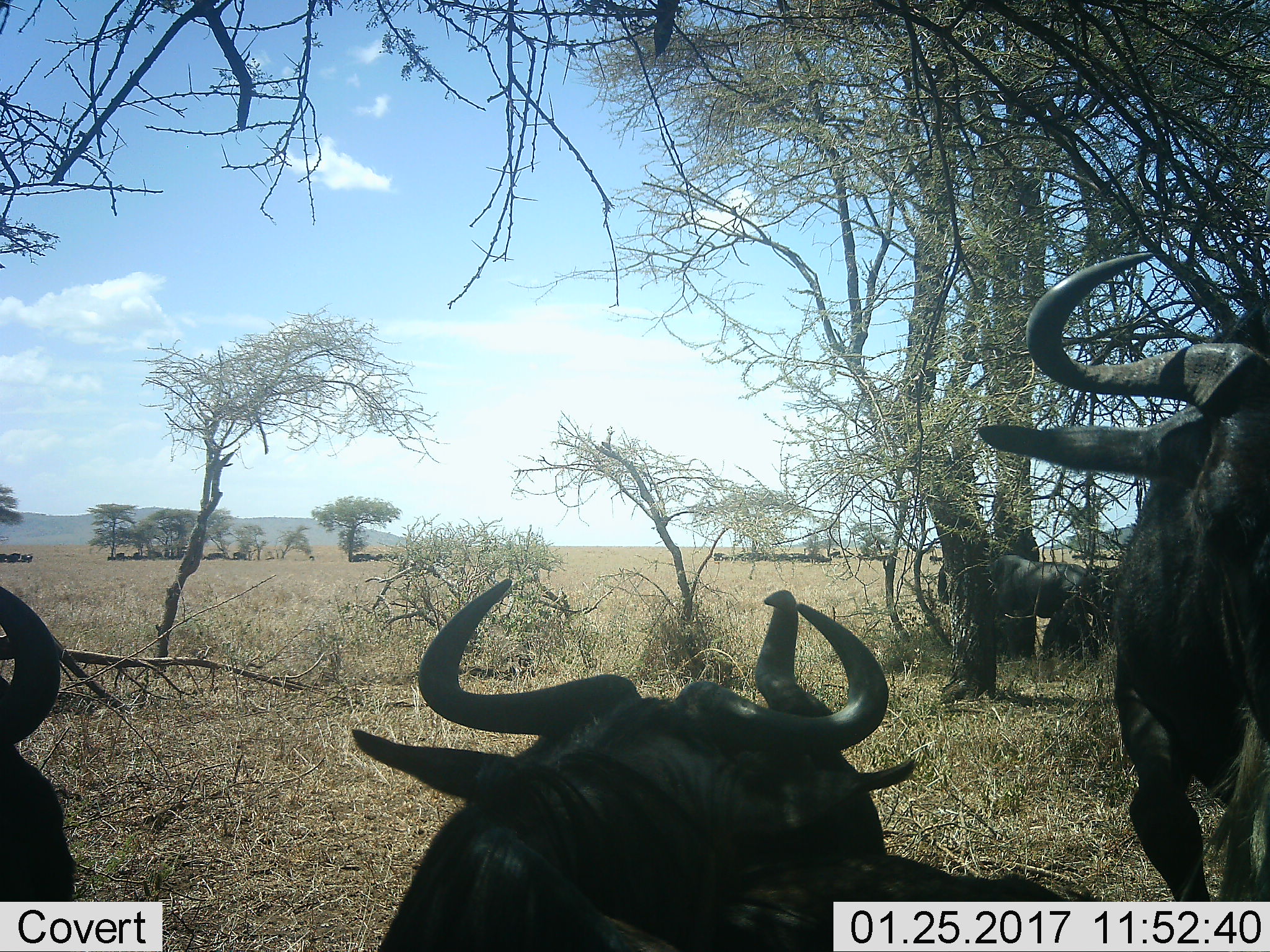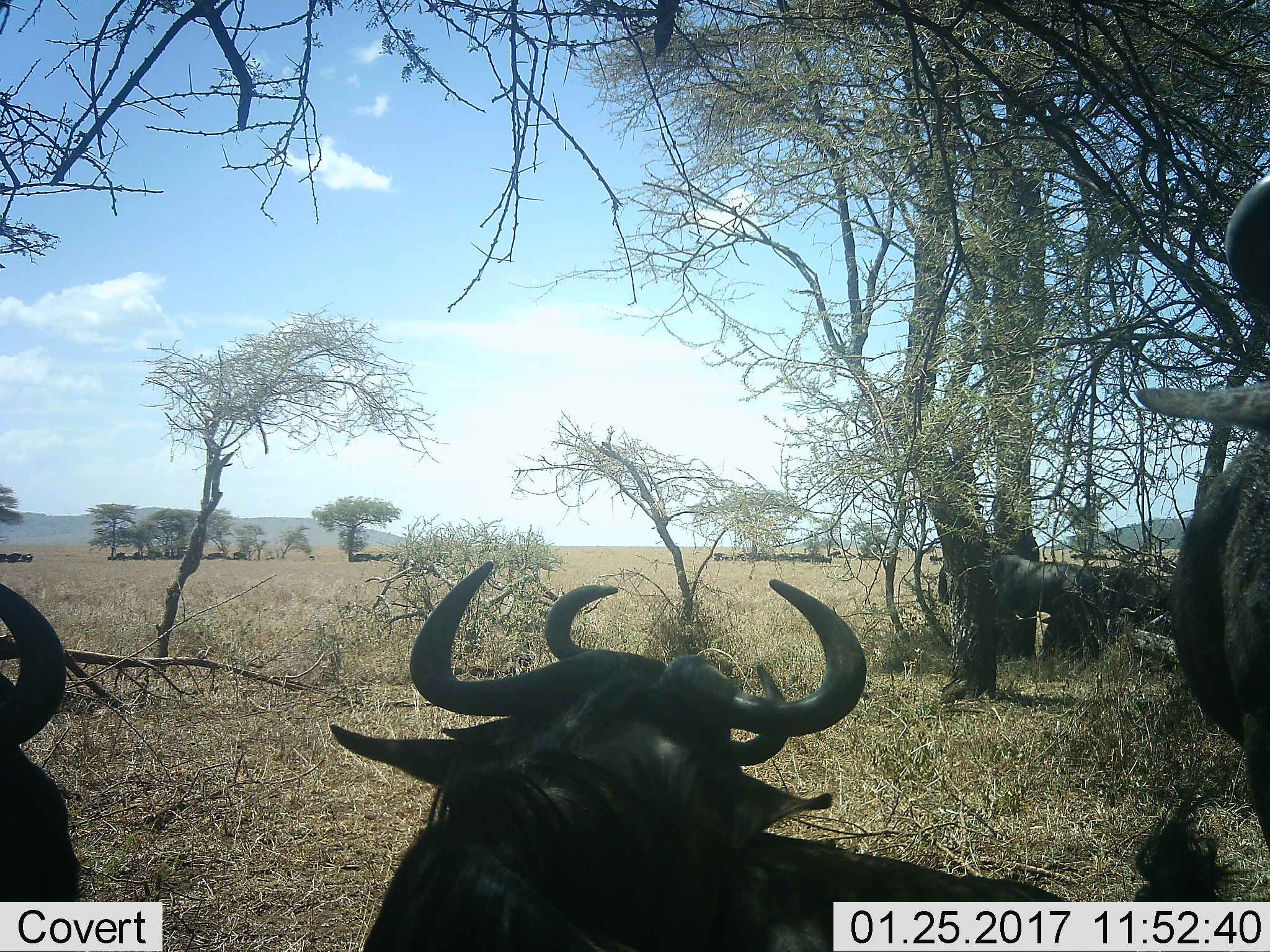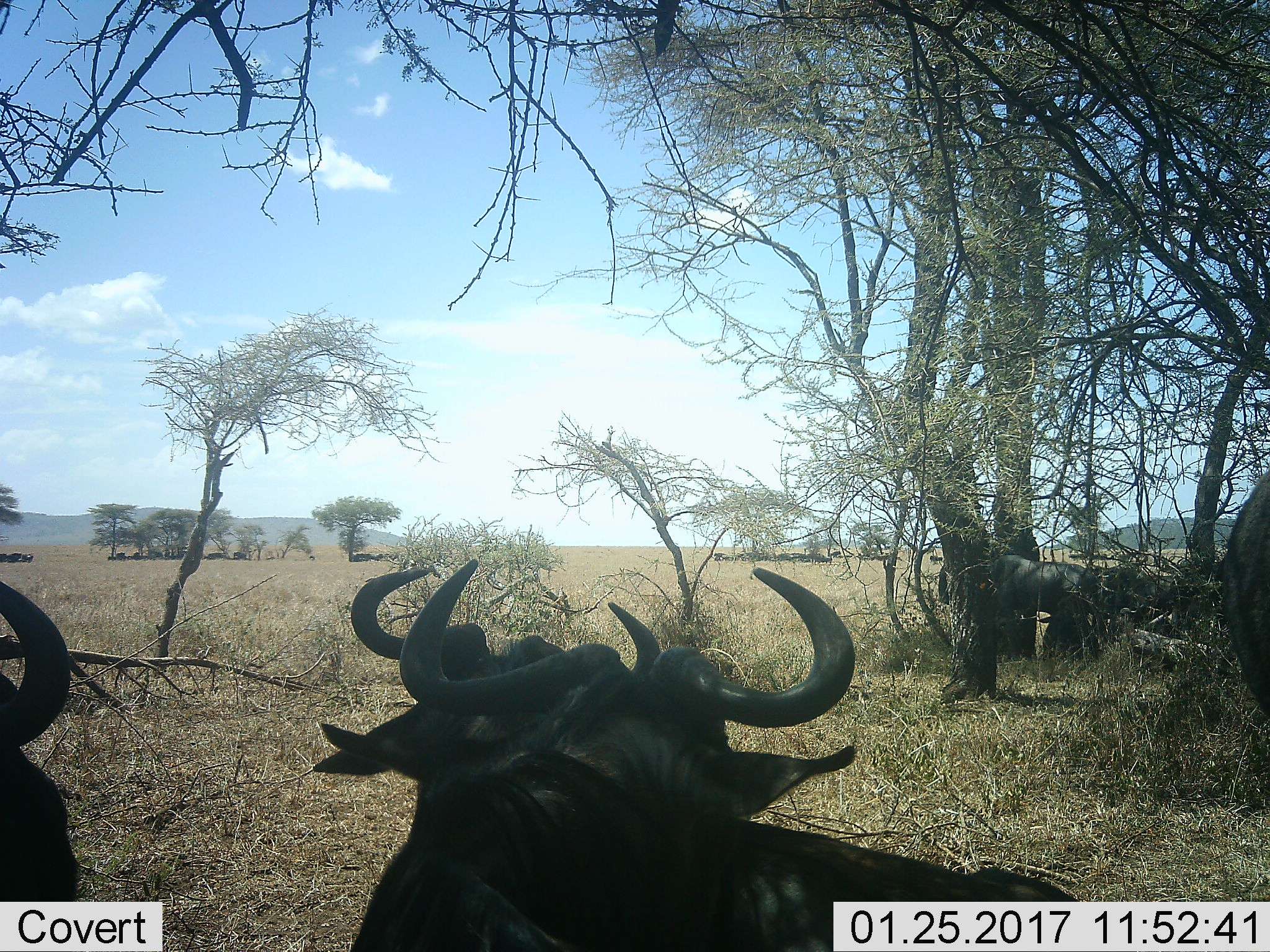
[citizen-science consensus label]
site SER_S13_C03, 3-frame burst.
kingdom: Animalia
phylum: Chordata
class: Mammalia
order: Artiodactyla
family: Bovidae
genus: Connochaetes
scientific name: Connochaetes taurinus taurinus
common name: blue wildebeest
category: wildebeestblue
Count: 10.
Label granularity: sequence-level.